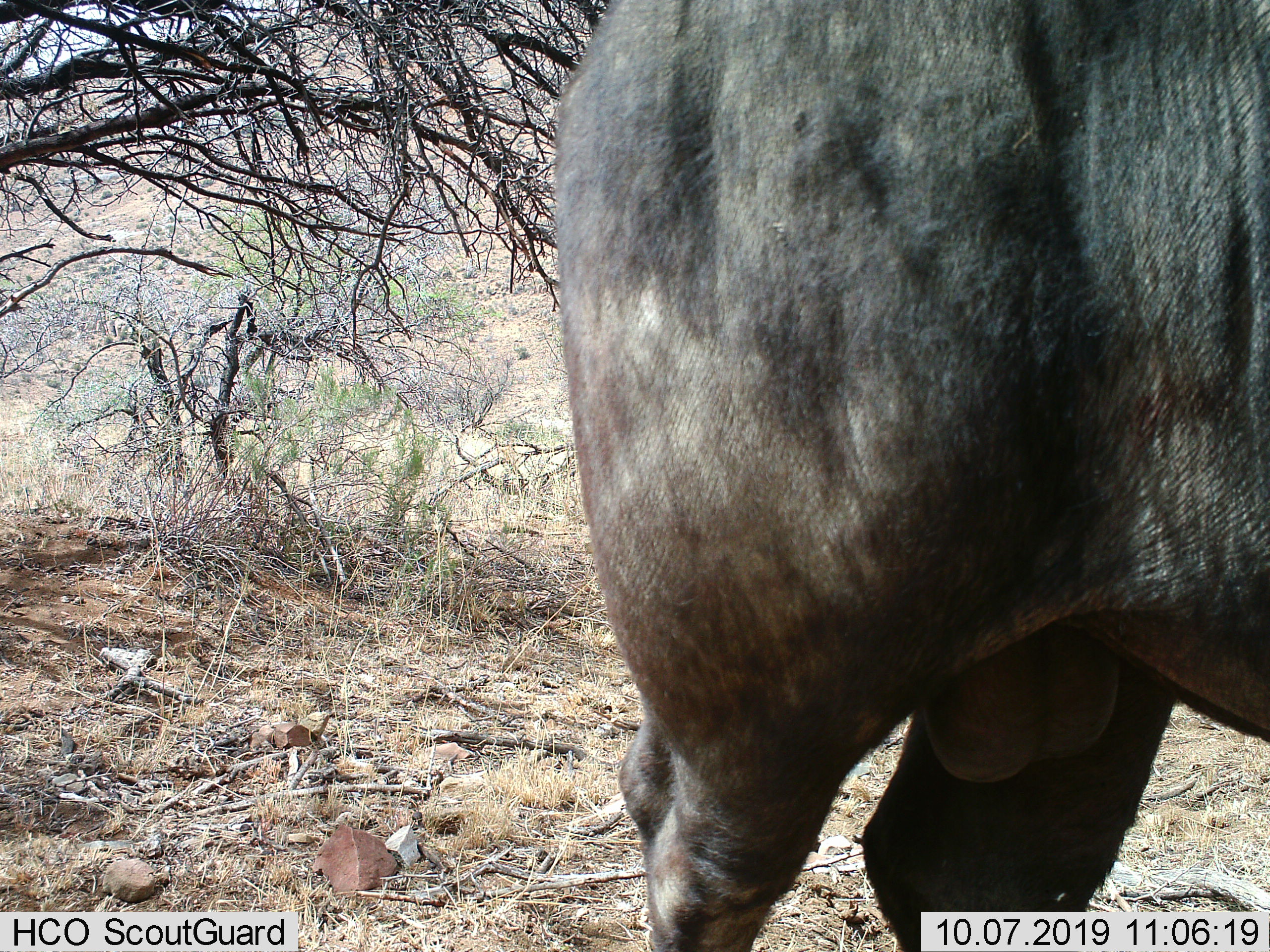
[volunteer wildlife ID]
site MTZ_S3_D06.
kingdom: Animalia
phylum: Chordata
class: Mammalia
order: Artiodactyla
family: Bovidae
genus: Syncerus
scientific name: Syncerus caffer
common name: african buffalo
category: buffalo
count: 1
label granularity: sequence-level